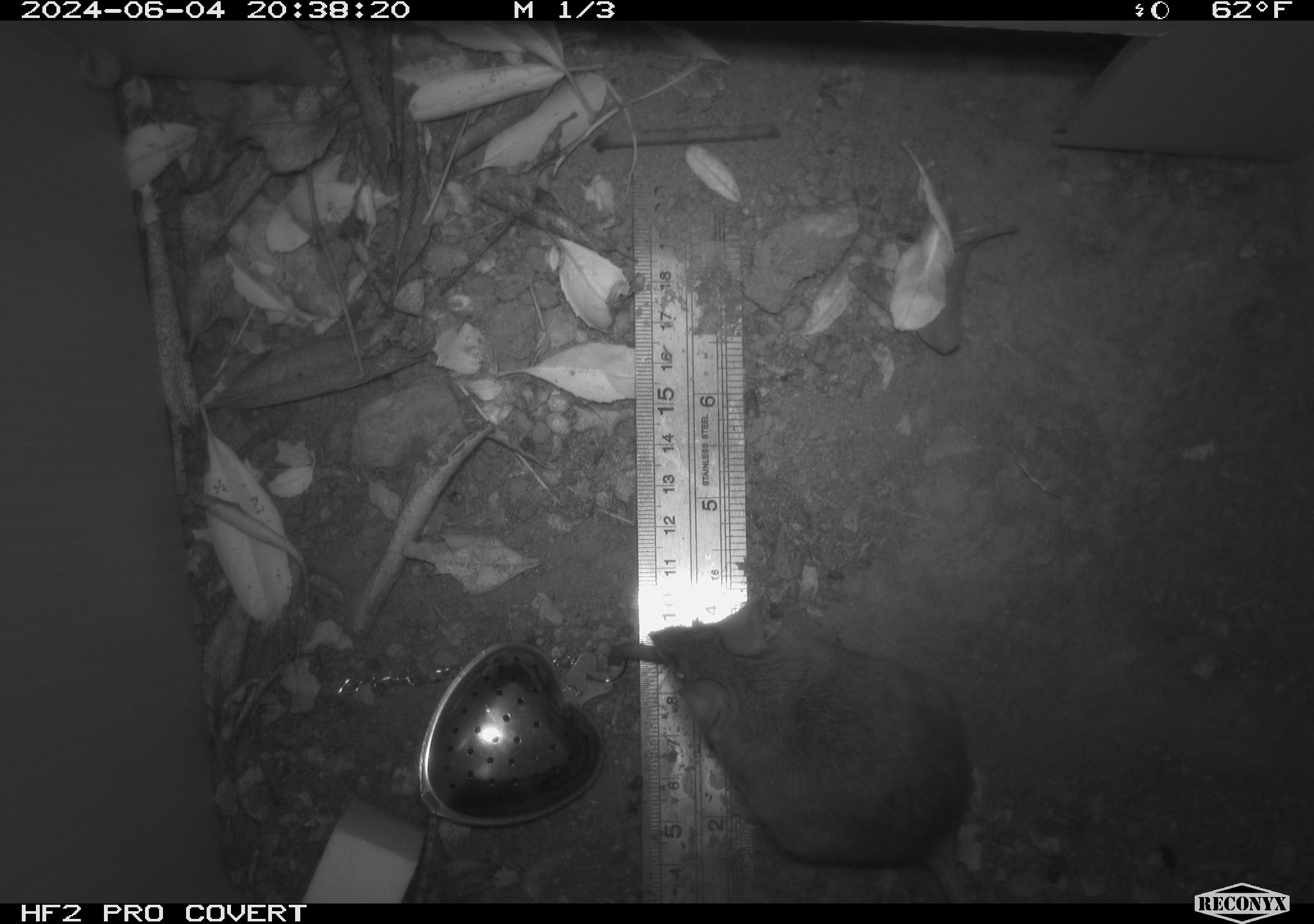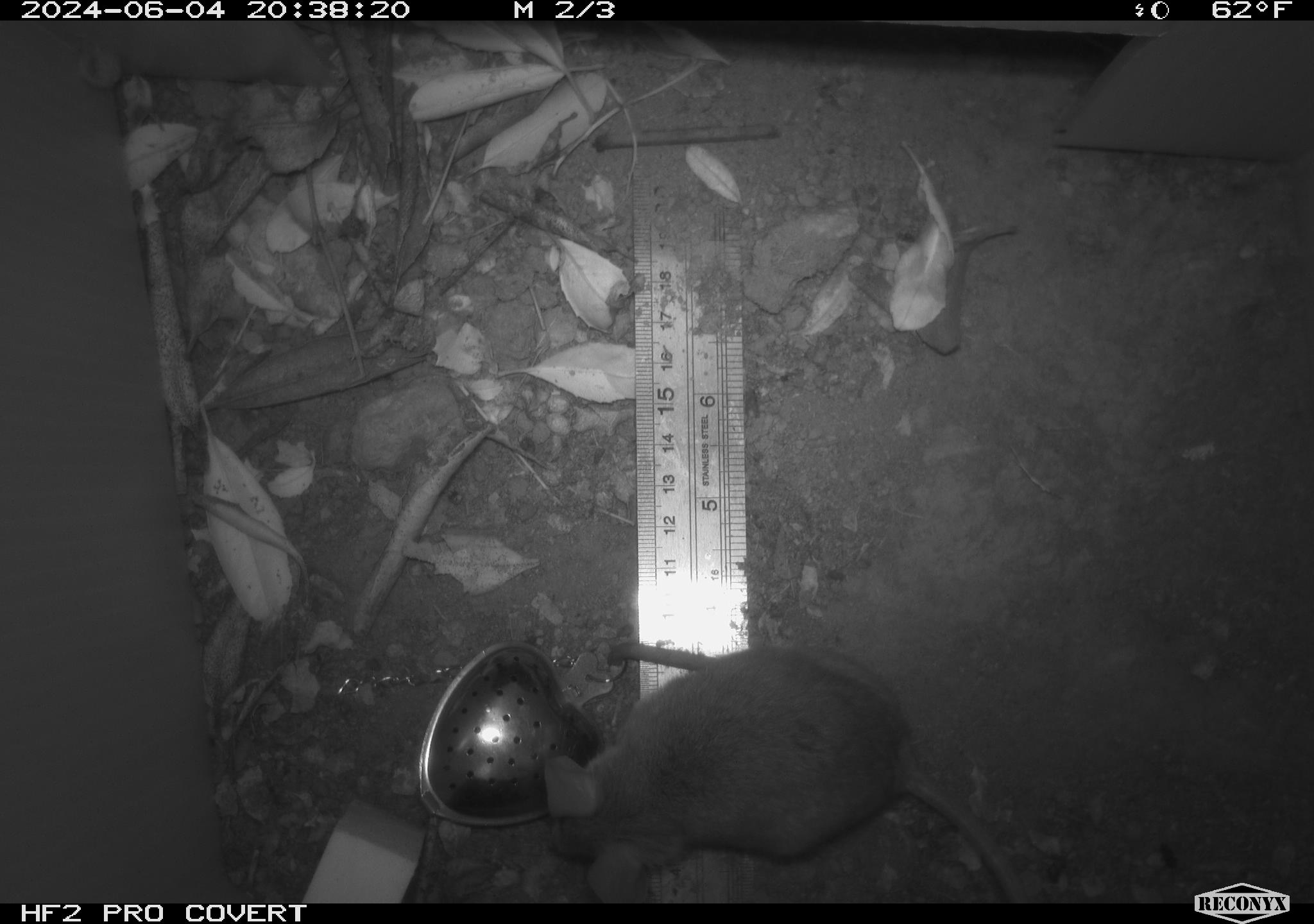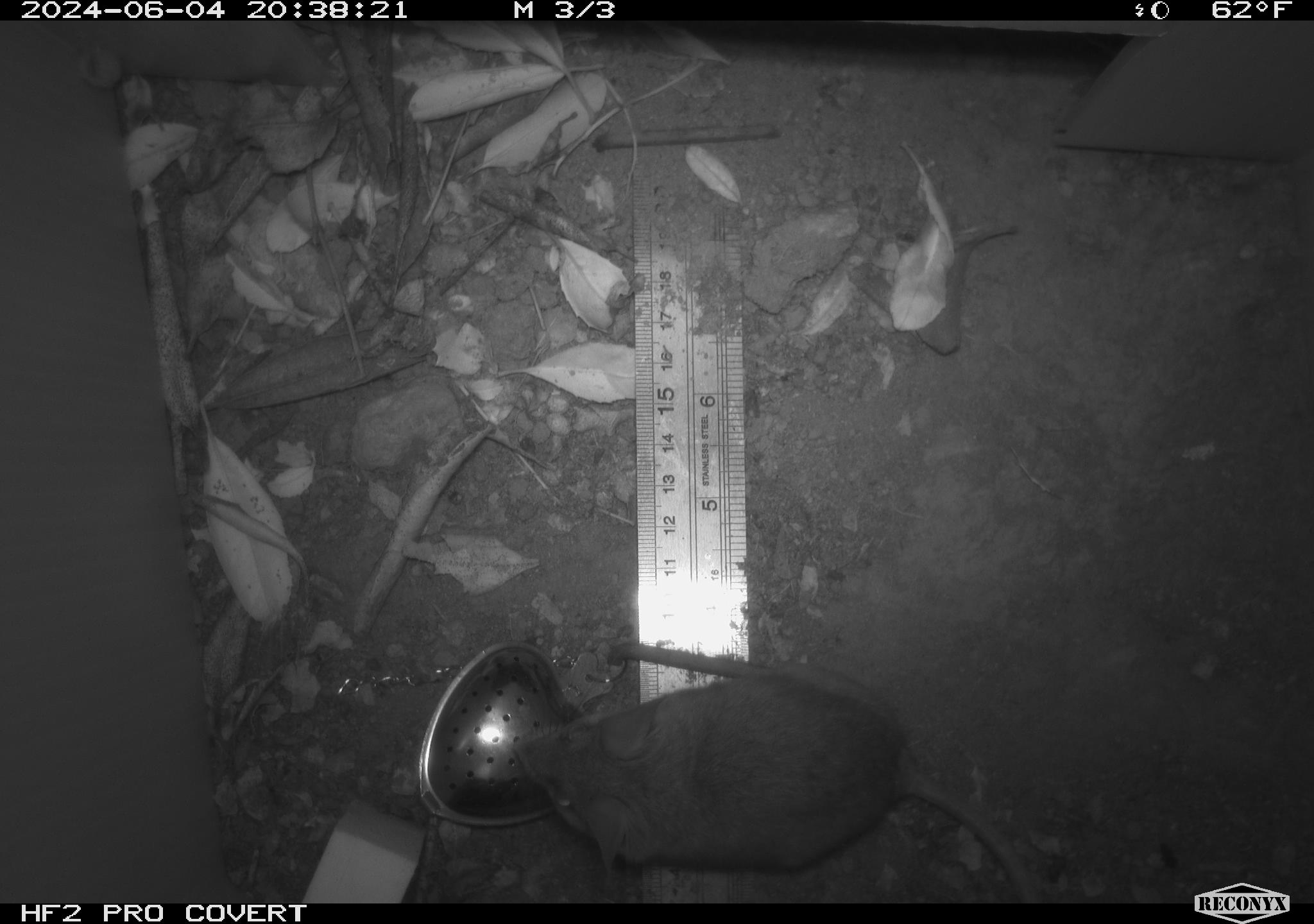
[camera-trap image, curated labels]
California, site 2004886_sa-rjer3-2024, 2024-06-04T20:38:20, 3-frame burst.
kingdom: Animalia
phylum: Chordata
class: Mammalia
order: Rodentia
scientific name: Rodentia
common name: mouse species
Mouse species (Rodentia).